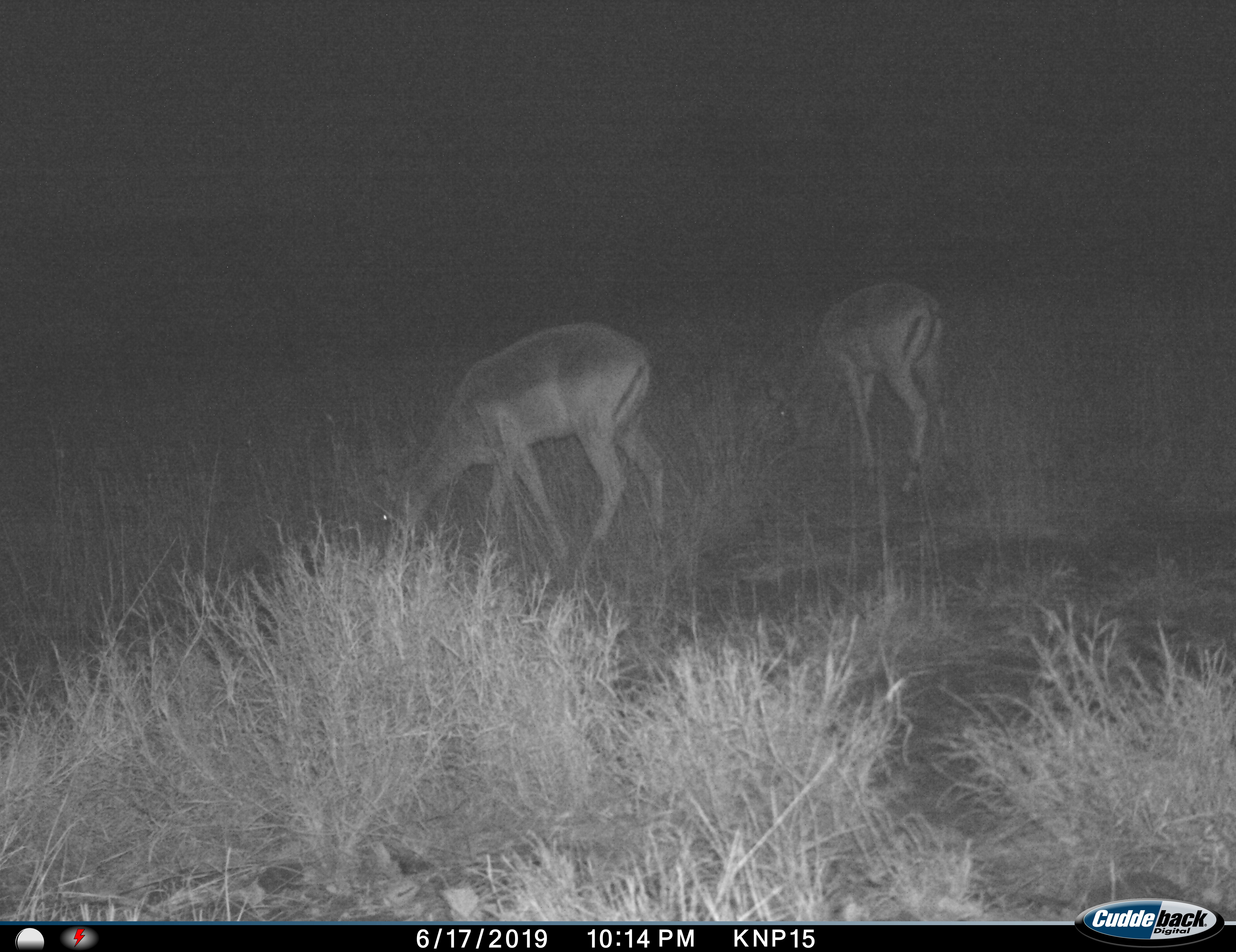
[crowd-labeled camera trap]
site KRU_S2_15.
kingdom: Animalia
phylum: Chordata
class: Mammalia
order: Artiodactyla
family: Bovidae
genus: Aepyceros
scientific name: Aepyceros melampus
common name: impala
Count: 2.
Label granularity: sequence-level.